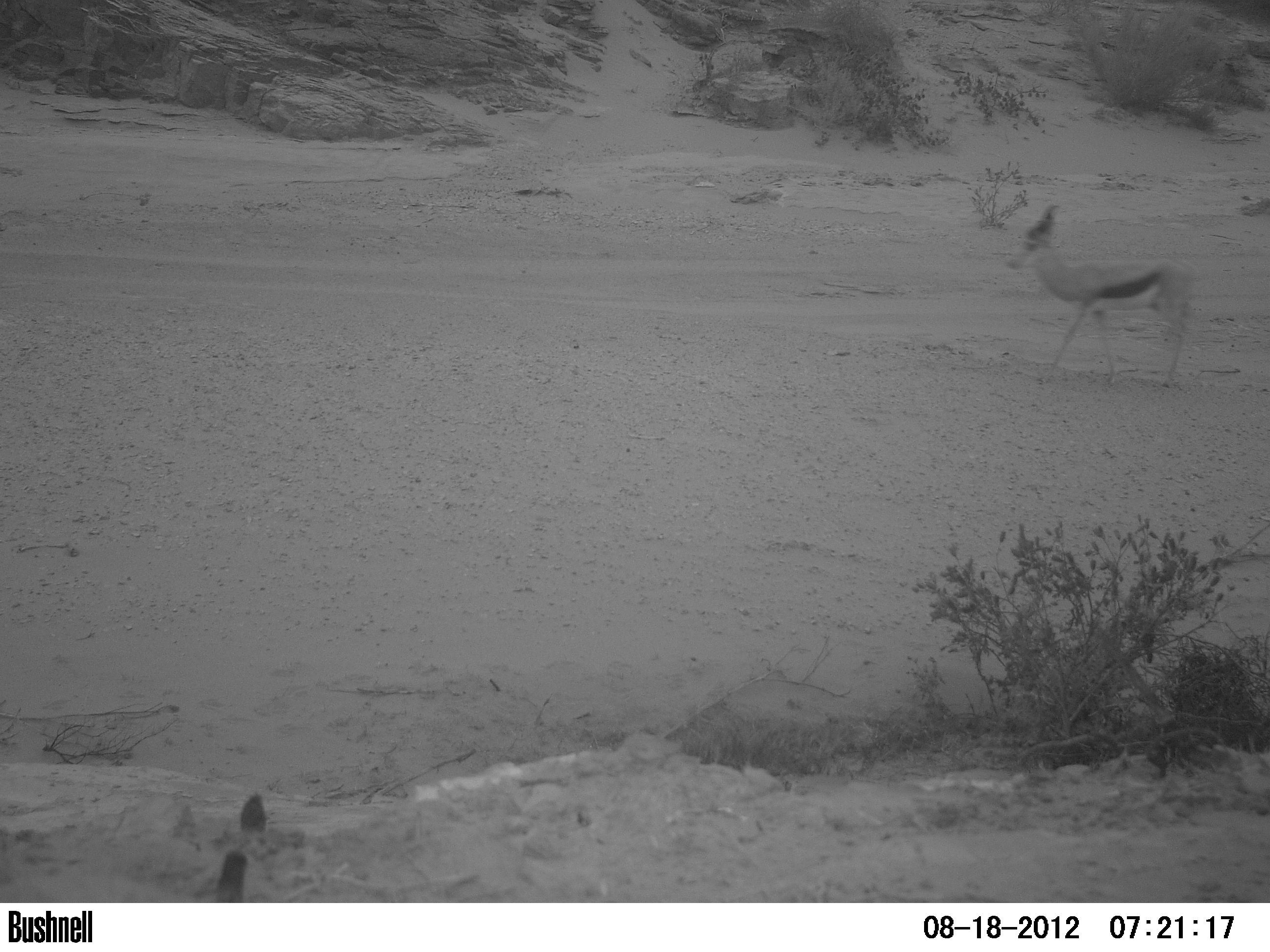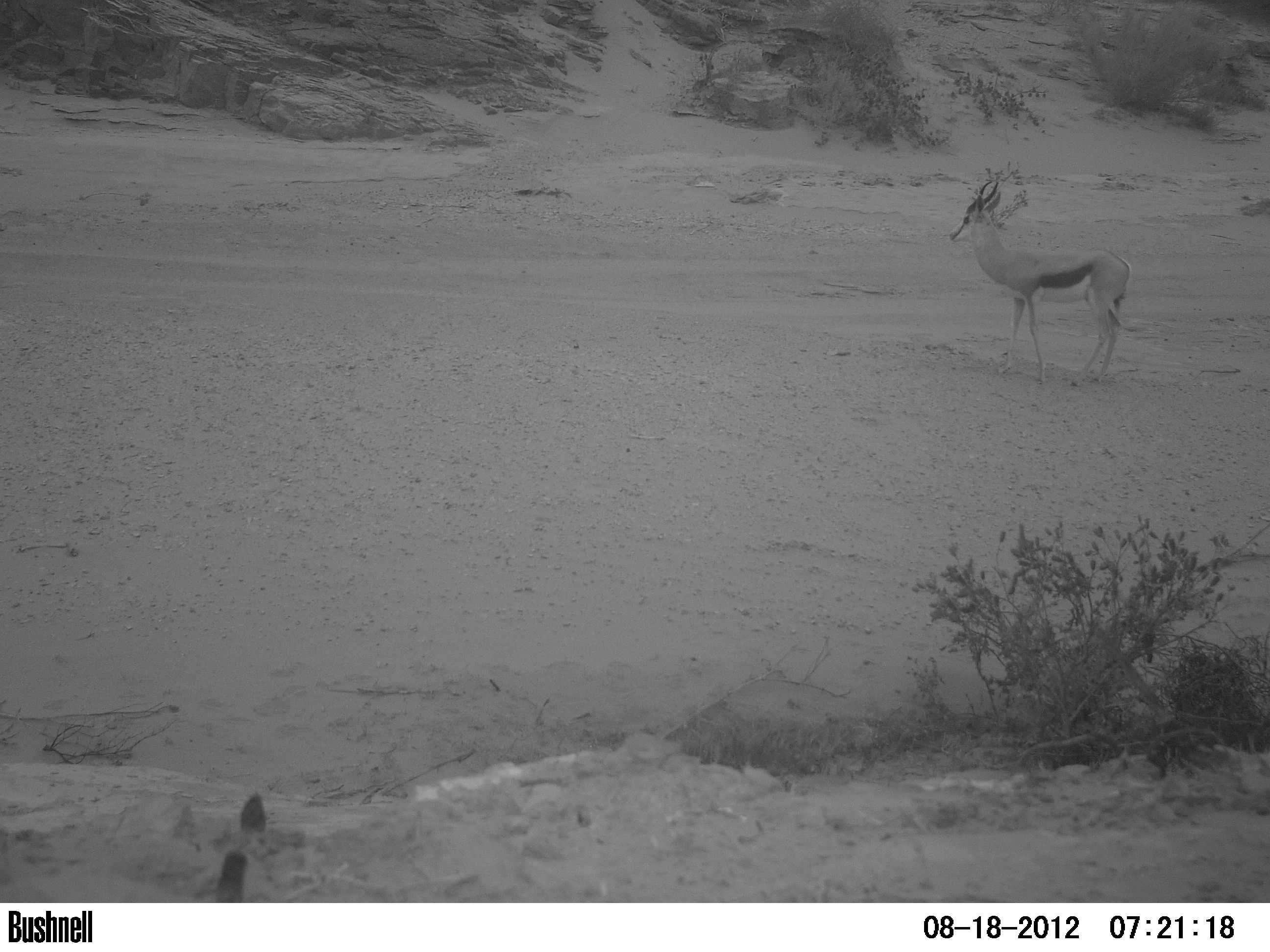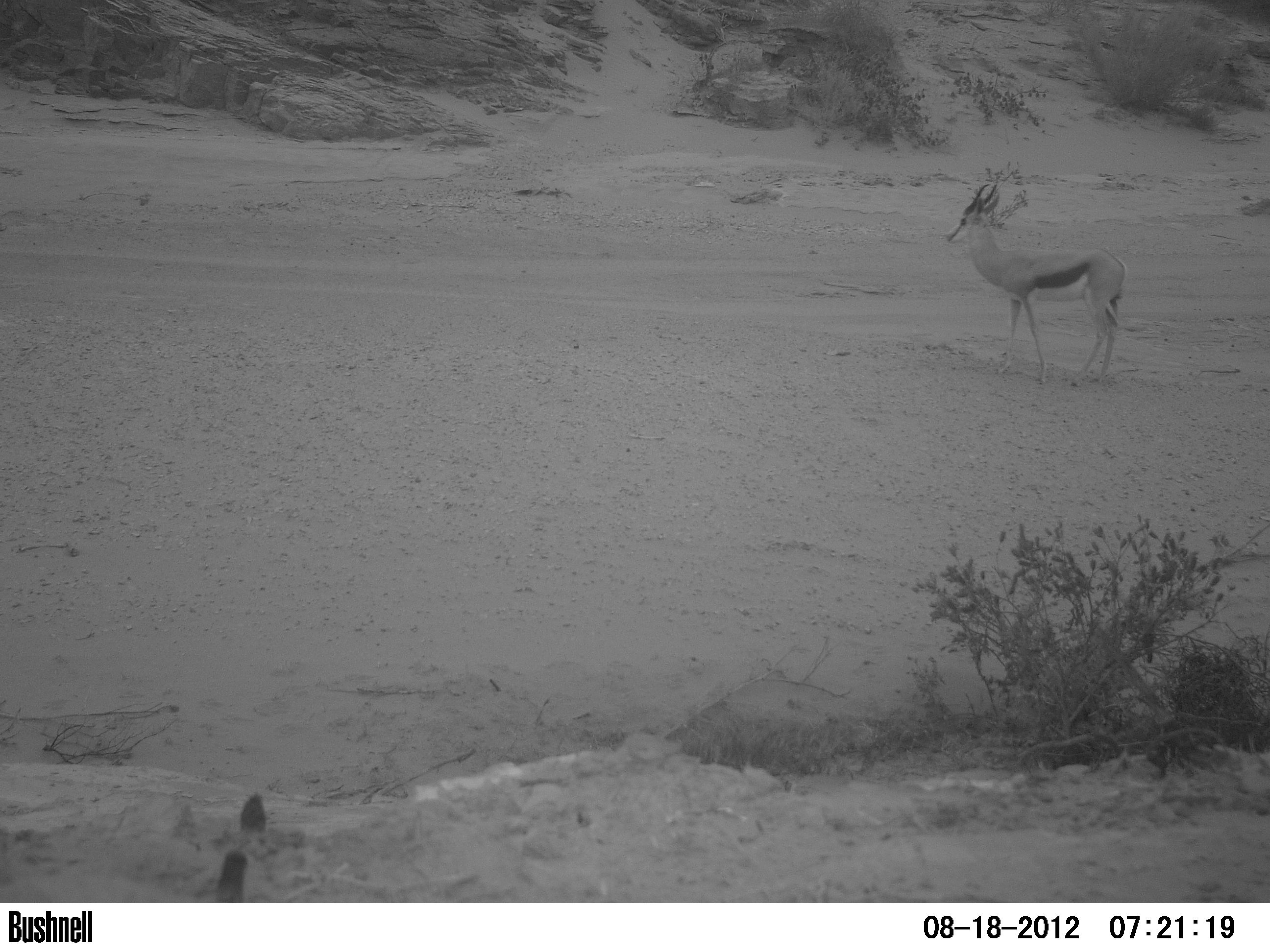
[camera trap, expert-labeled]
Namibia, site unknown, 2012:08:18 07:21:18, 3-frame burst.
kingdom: Animalia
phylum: Chordata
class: Mammalia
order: Artiodactyla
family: Bovidae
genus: Antidorcas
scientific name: Antidorcas marsupialis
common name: springbok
Antidorcas marsupialis (springbok).